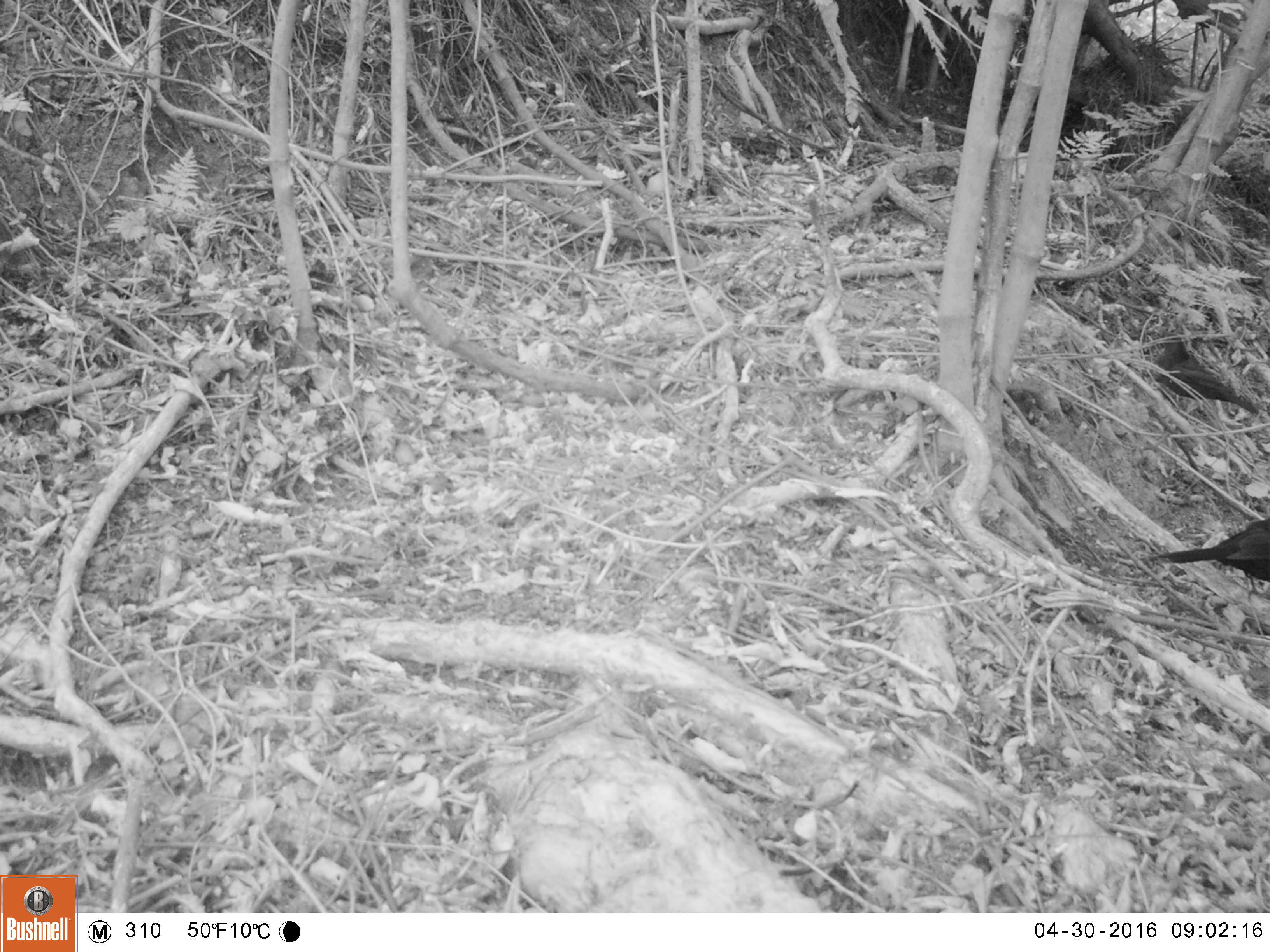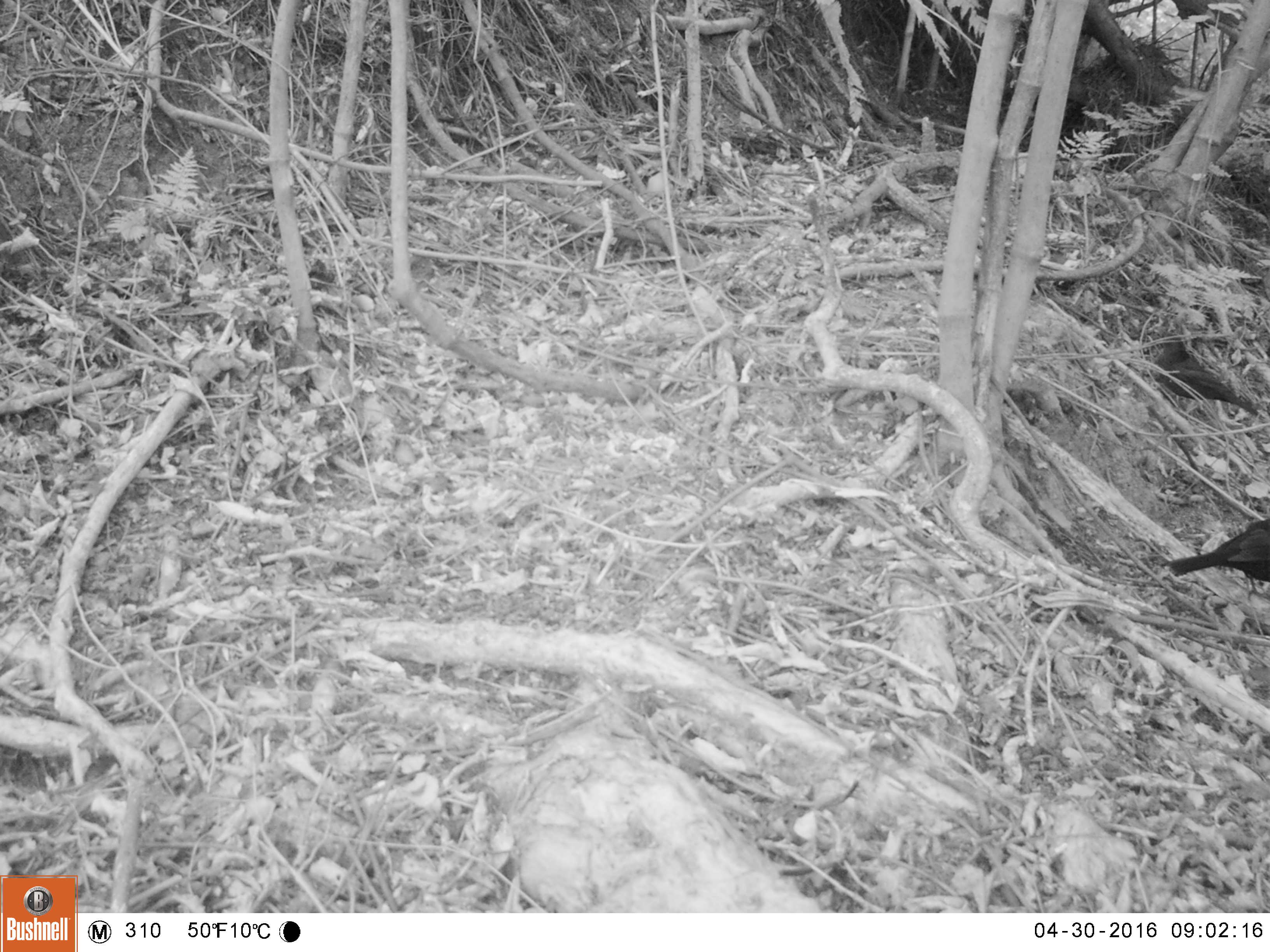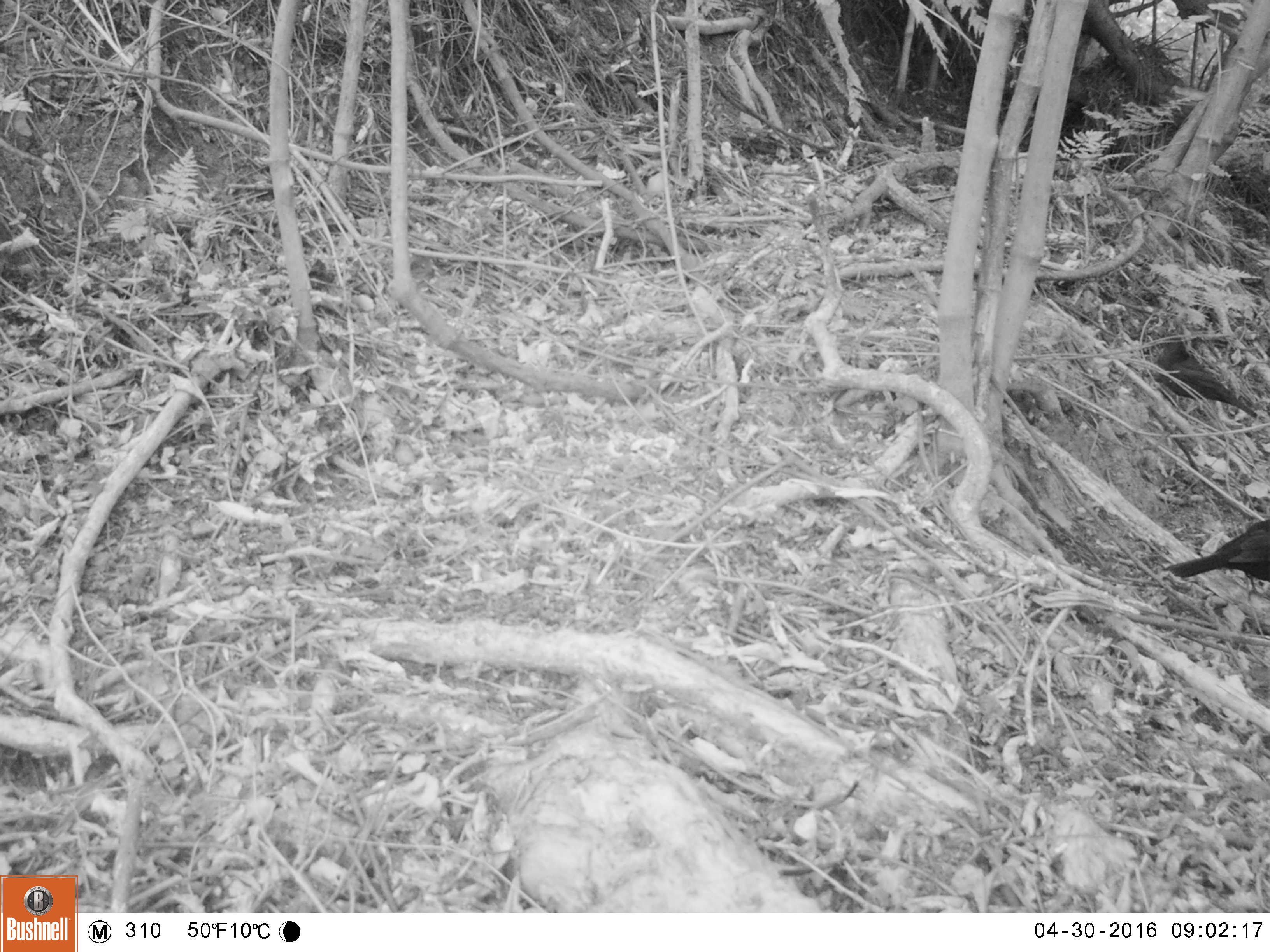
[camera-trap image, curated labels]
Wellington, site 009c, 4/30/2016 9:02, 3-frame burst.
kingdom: Animalia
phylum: Chordata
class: Aves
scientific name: Aves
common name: bird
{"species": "bird (Aves)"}